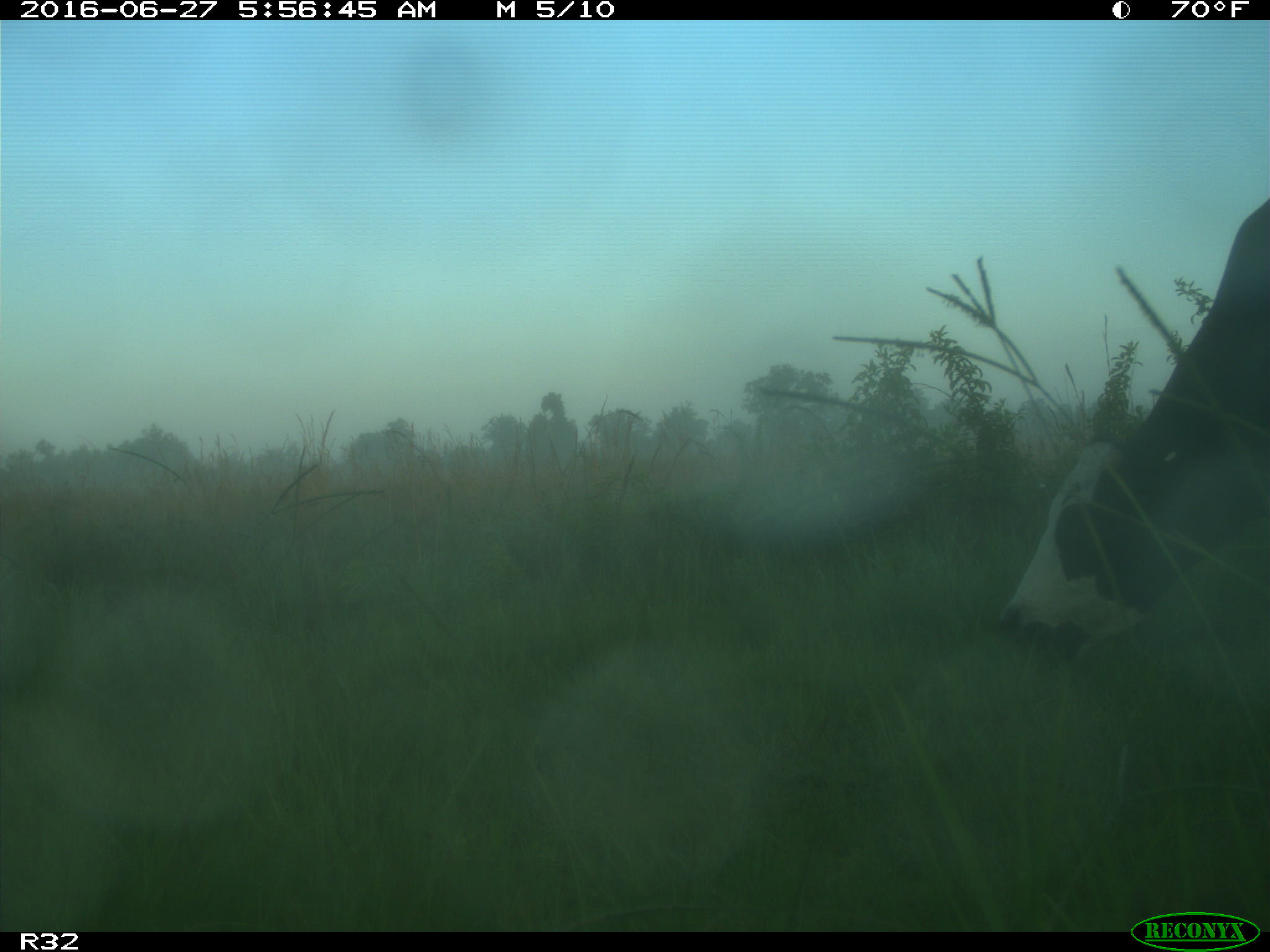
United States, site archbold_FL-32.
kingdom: Animalia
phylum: Chordata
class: Mammalia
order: Artiodactyla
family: Bovidae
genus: Bos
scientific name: Bos taurus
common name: domestic cow